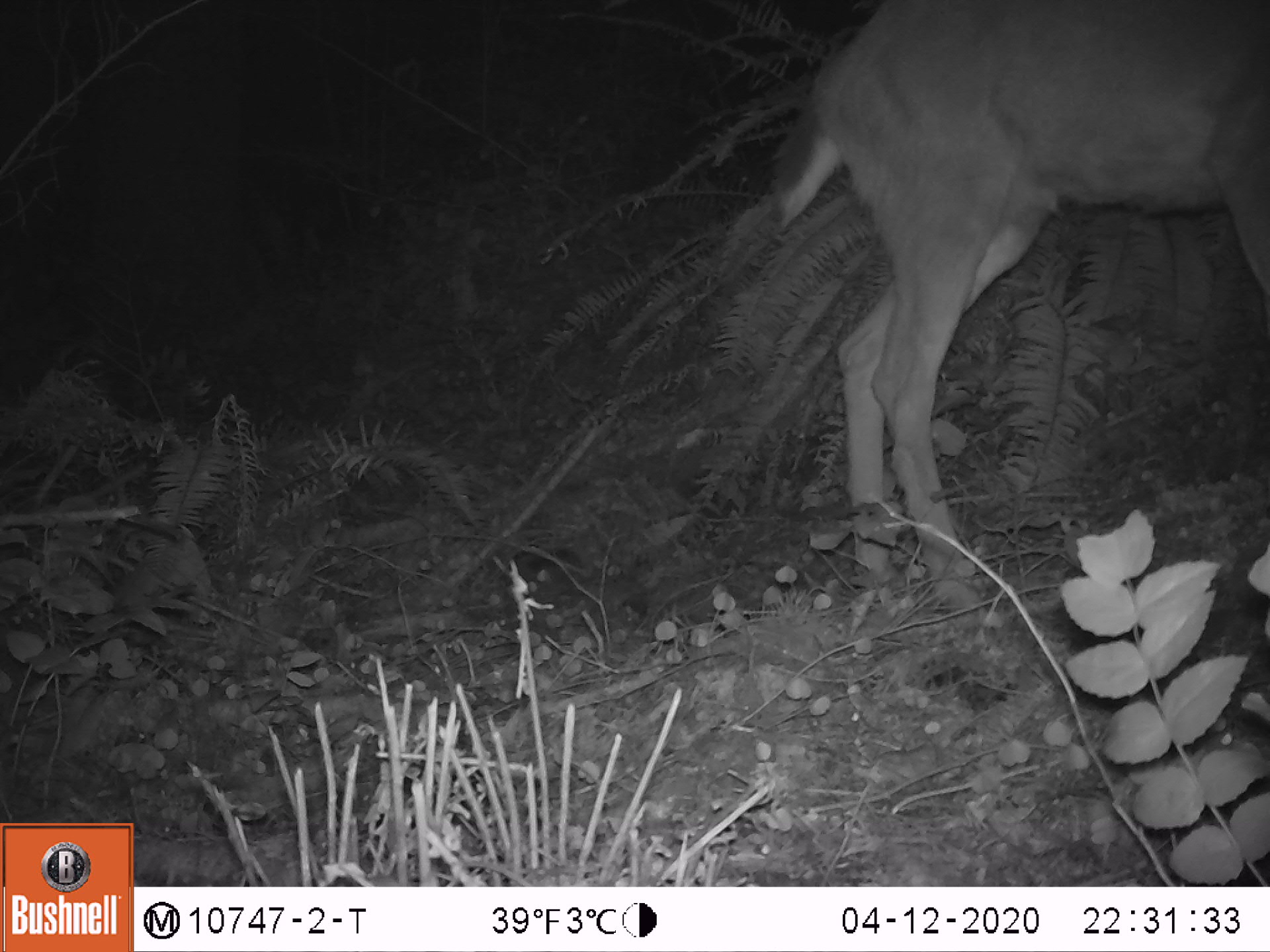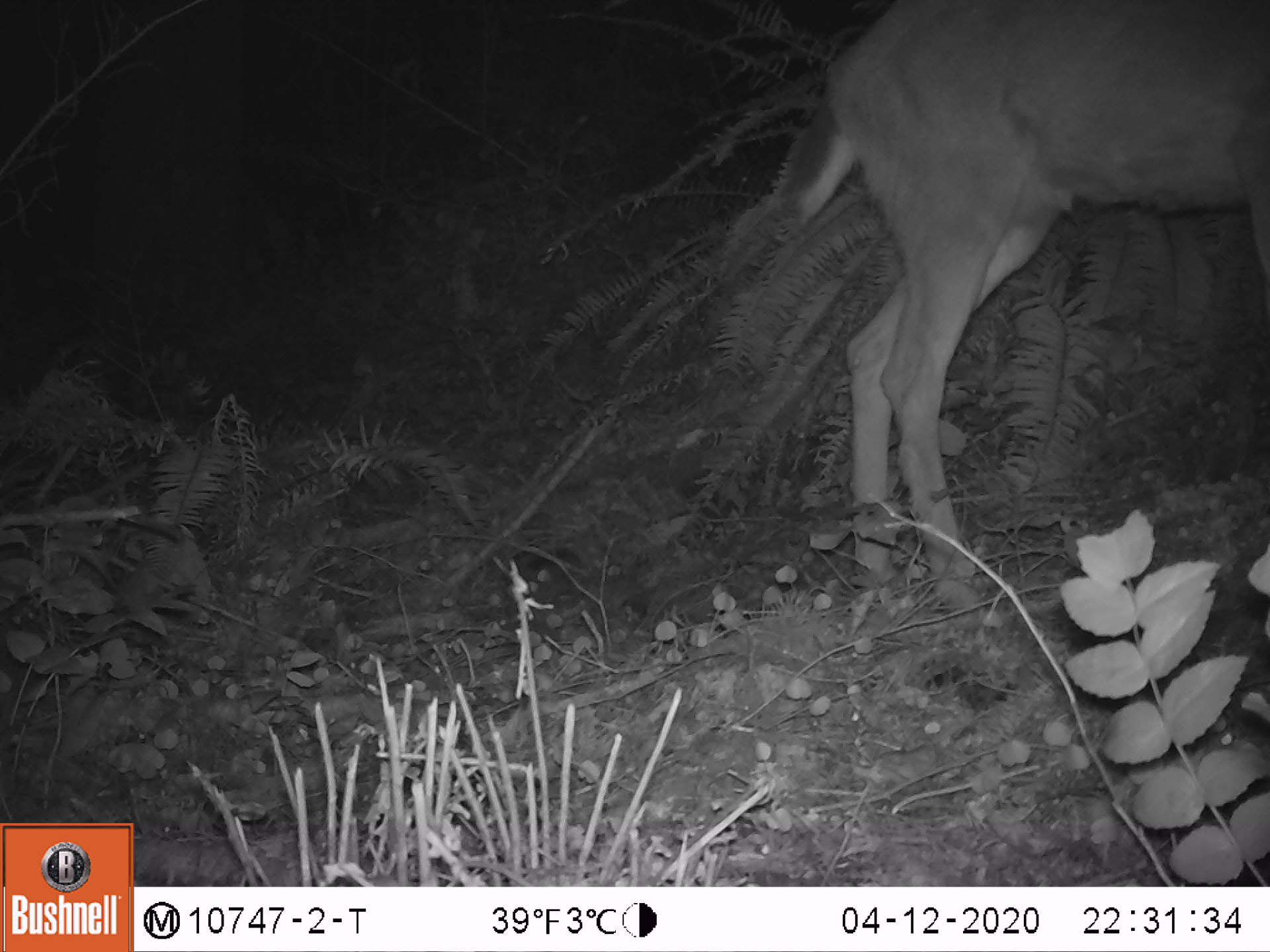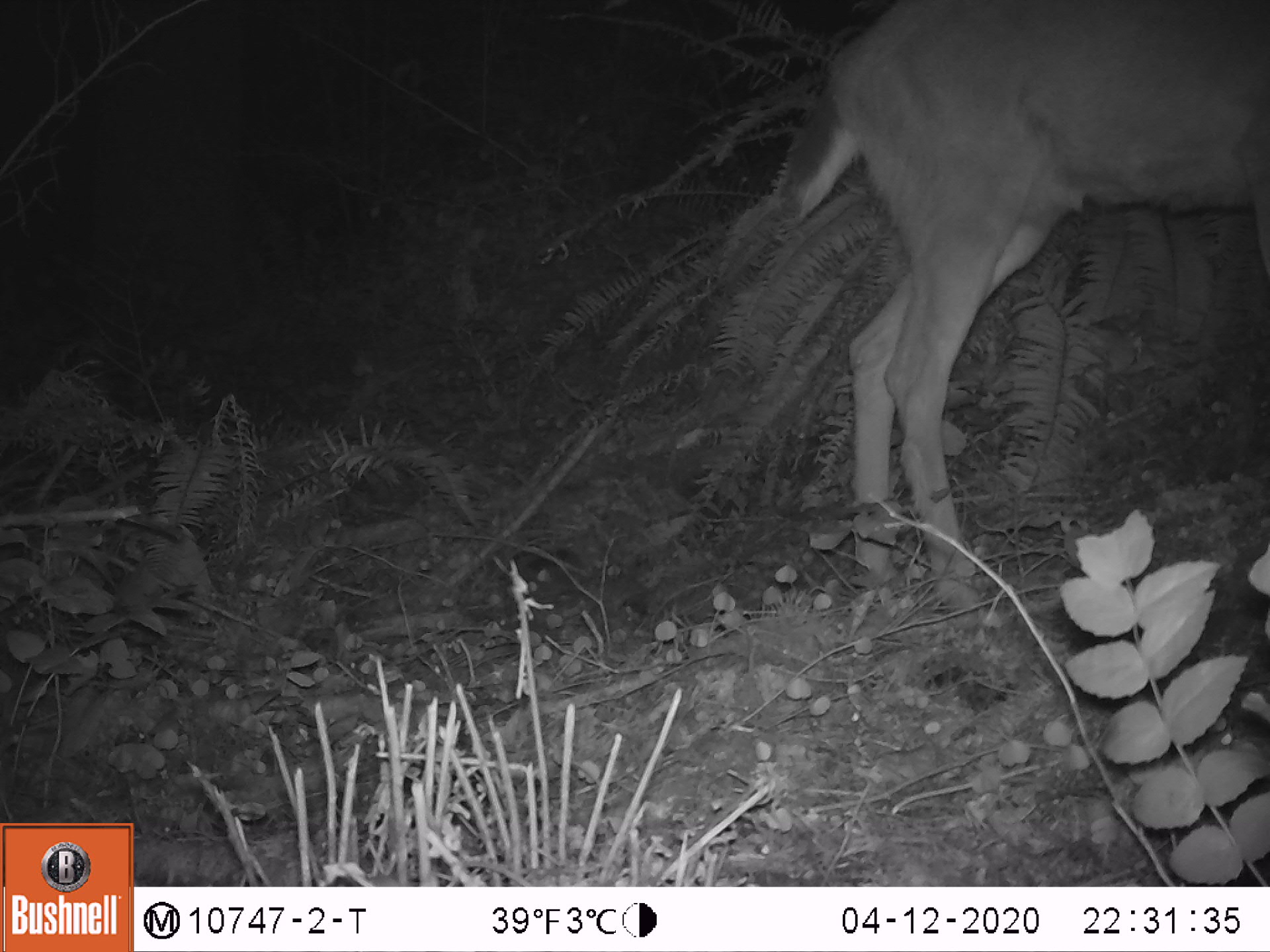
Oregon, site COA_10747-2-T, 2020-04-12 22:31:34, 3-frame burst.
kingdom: Animalia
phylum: Chordata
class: Mammalia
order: Artiodactyla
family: Cervidae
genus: Odocoileus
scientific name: Odocoileus hemionus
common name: black-tailed deer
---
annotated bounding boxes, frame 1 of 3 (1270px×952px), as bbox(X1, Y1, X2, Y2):
black-tailed deer: bbox(766, 0, 1264, 580)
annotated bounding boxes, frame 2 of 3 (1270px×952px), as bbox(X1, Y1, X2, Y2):
black-tailed deer: bbox(770, 0, 1262, 587)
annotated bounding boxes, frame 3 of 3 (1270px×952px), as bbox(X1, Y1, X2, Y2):
black-tailed deer: bbox(766, 0, 1266, 580)